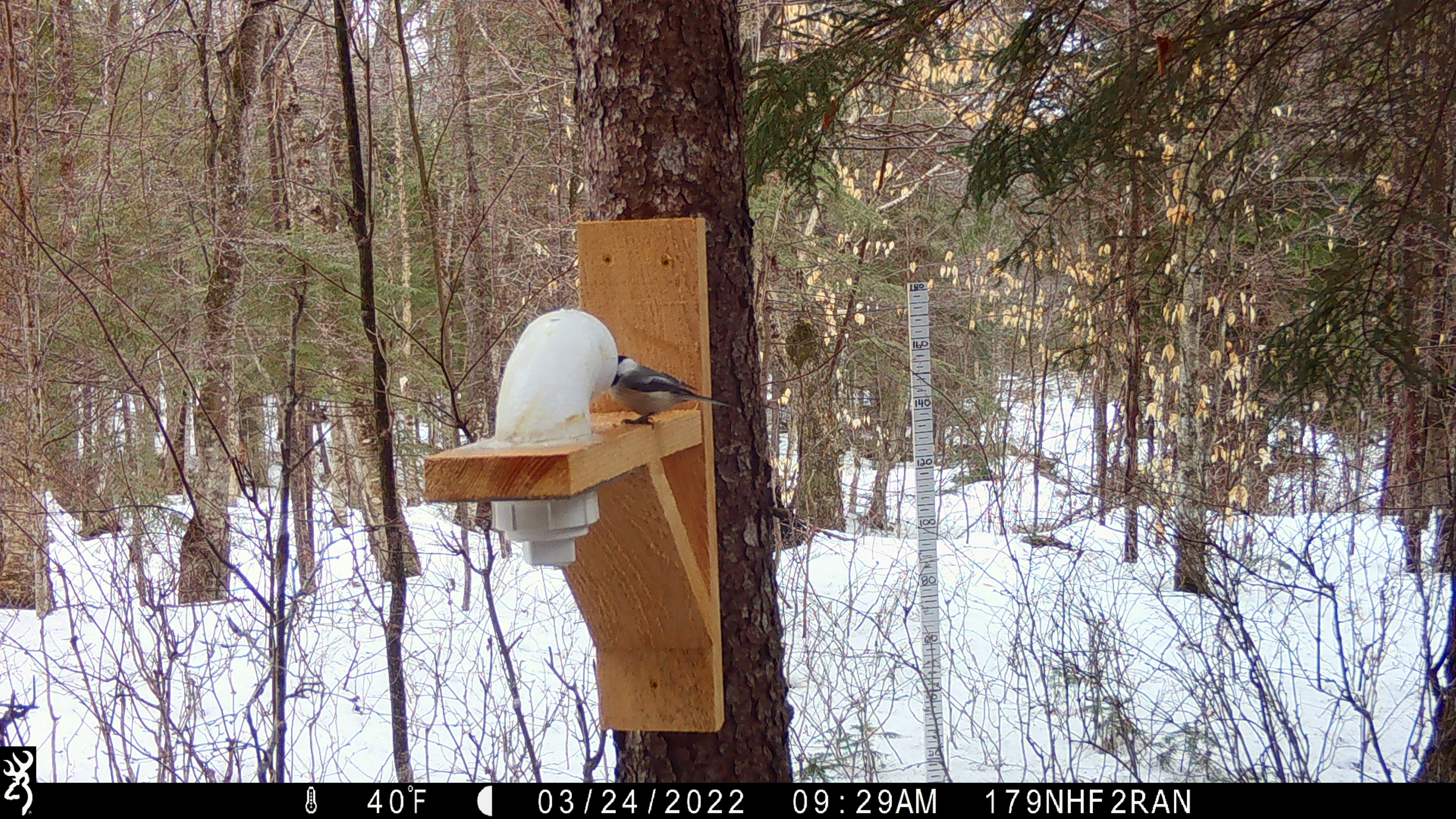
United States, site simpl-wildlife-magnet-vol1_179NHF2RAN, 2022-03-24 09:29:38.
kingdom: Animalia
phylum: Chordata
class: Aves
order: Passeriformes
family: Paridae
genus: Poecile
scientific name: Poecile atricapillus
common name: black-capped chickadee